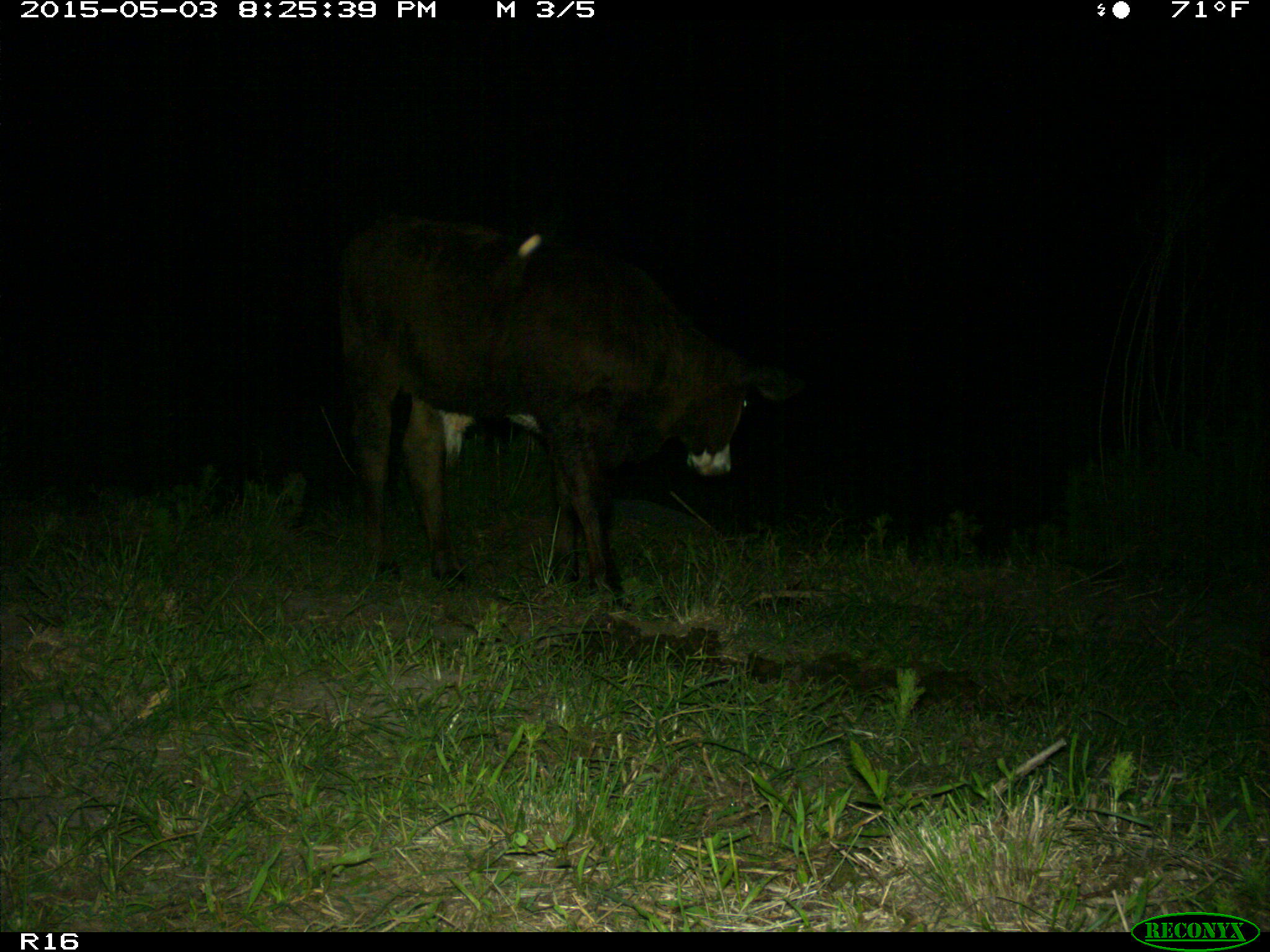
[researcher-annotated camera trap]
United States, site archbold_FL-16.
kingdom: Animalia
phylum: Chordata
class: Mammalia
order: Artiodactyla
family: Bovidae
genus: Bos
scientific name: Bos taurus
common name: domestic cow